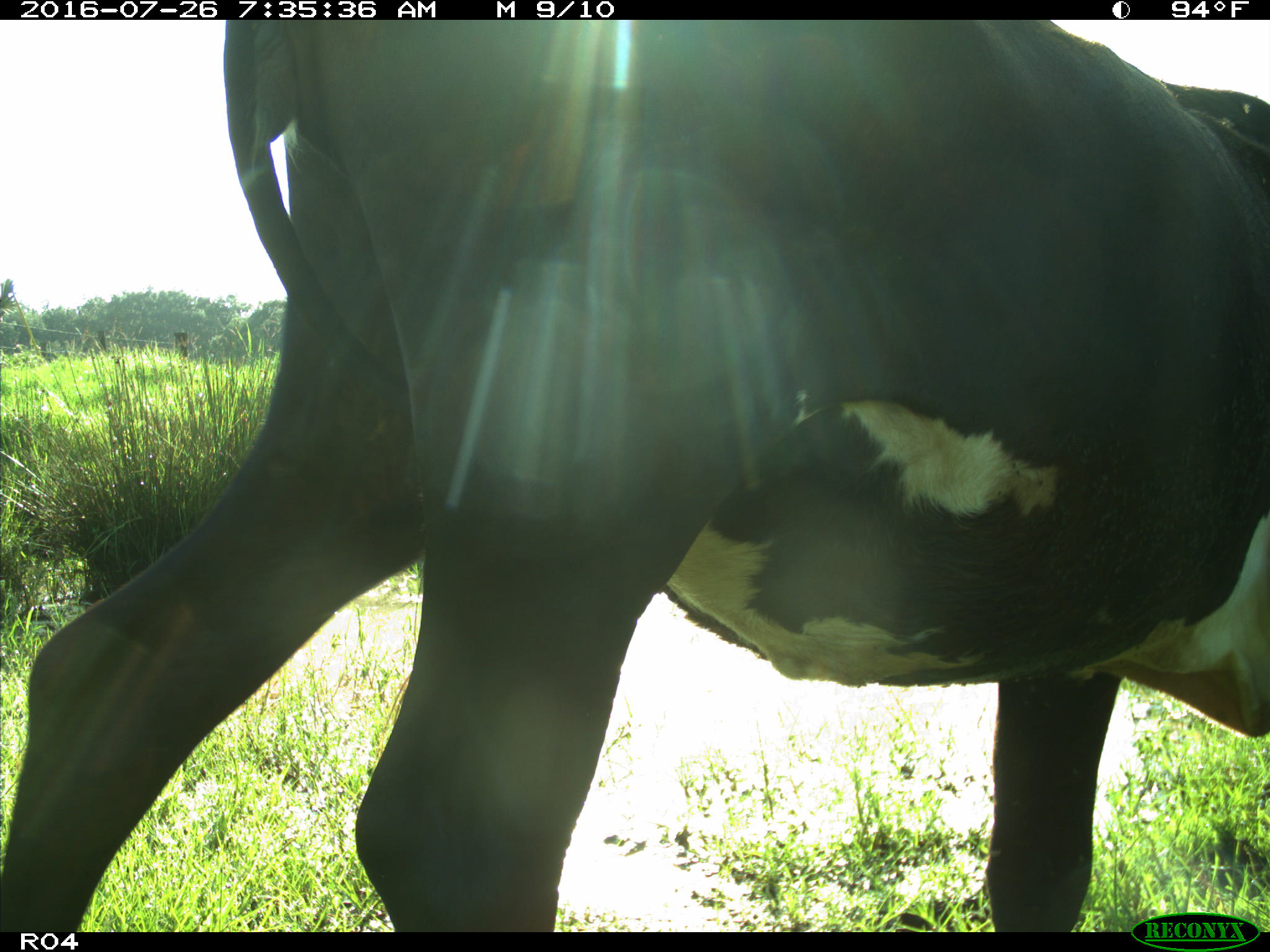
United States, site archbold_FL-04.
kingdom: Animalia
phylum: Chordata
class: Mammalia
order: Artiodactyla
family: Bovidae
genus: Bos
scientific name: Bos taurus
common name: domestic cow